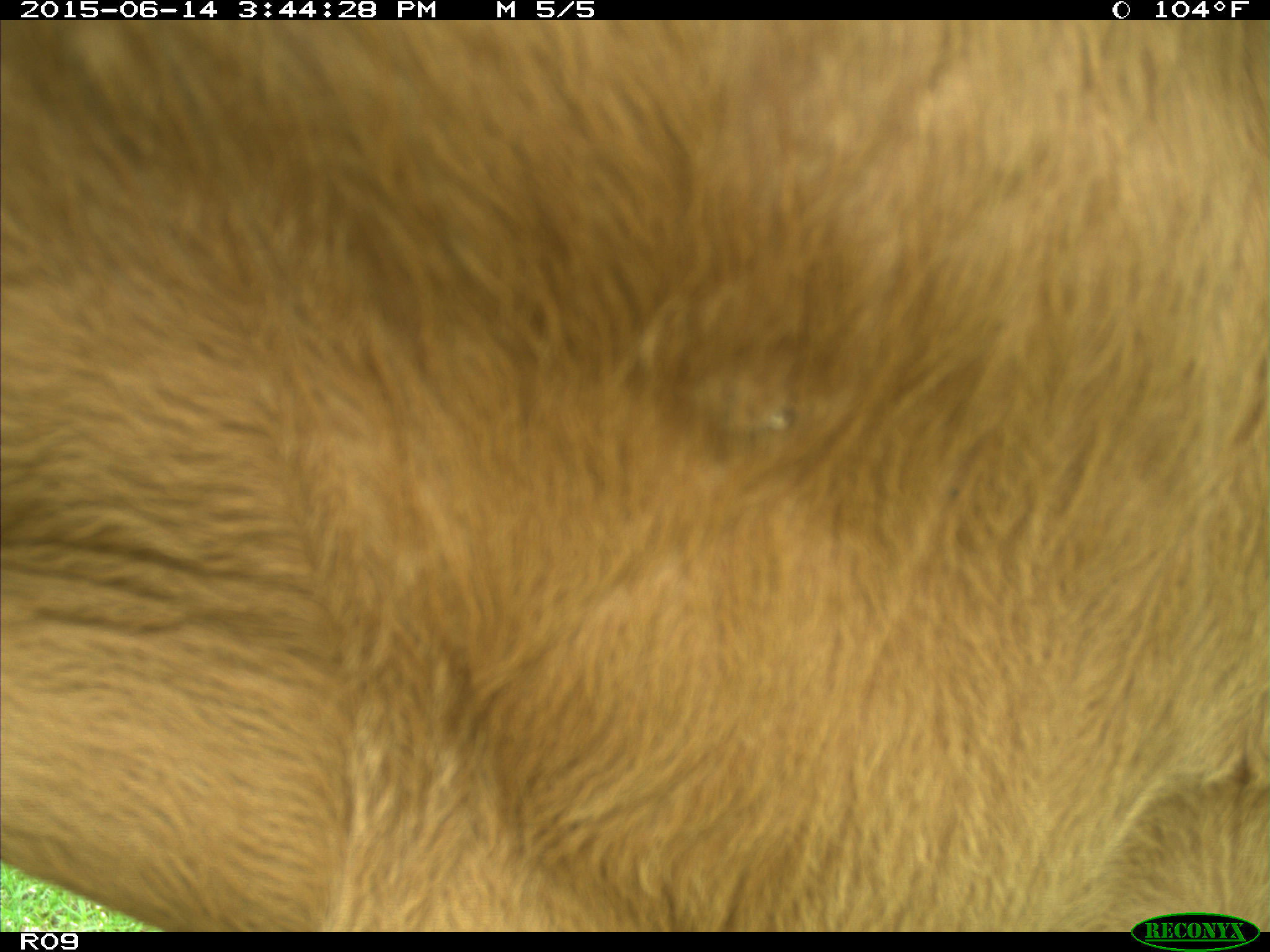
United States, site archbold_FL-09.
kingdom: Animalia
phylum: Chordata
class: Mammalia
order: Artiodactyla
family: Bovidae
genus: Bos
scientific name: Bos taurus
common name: domestic cow